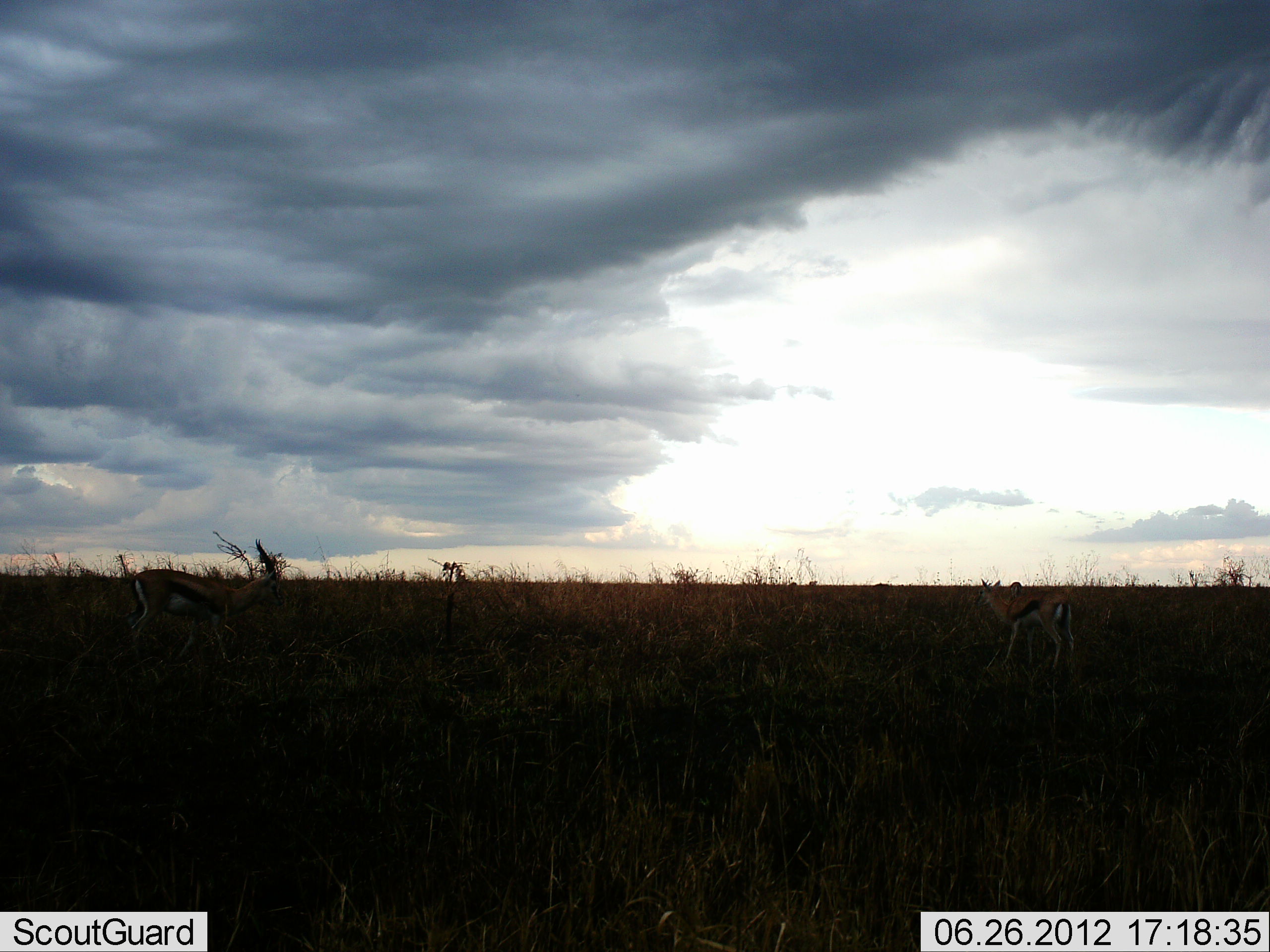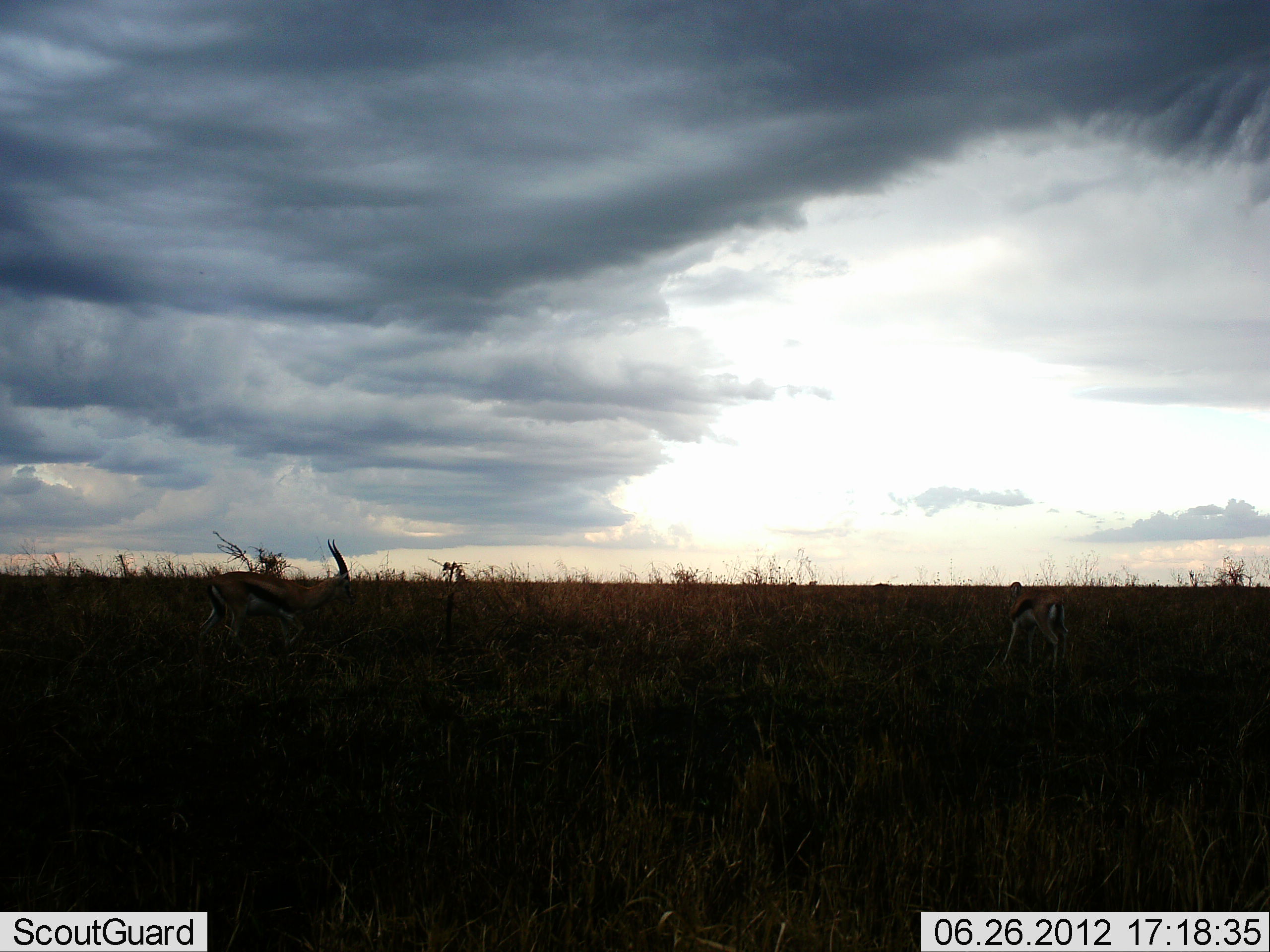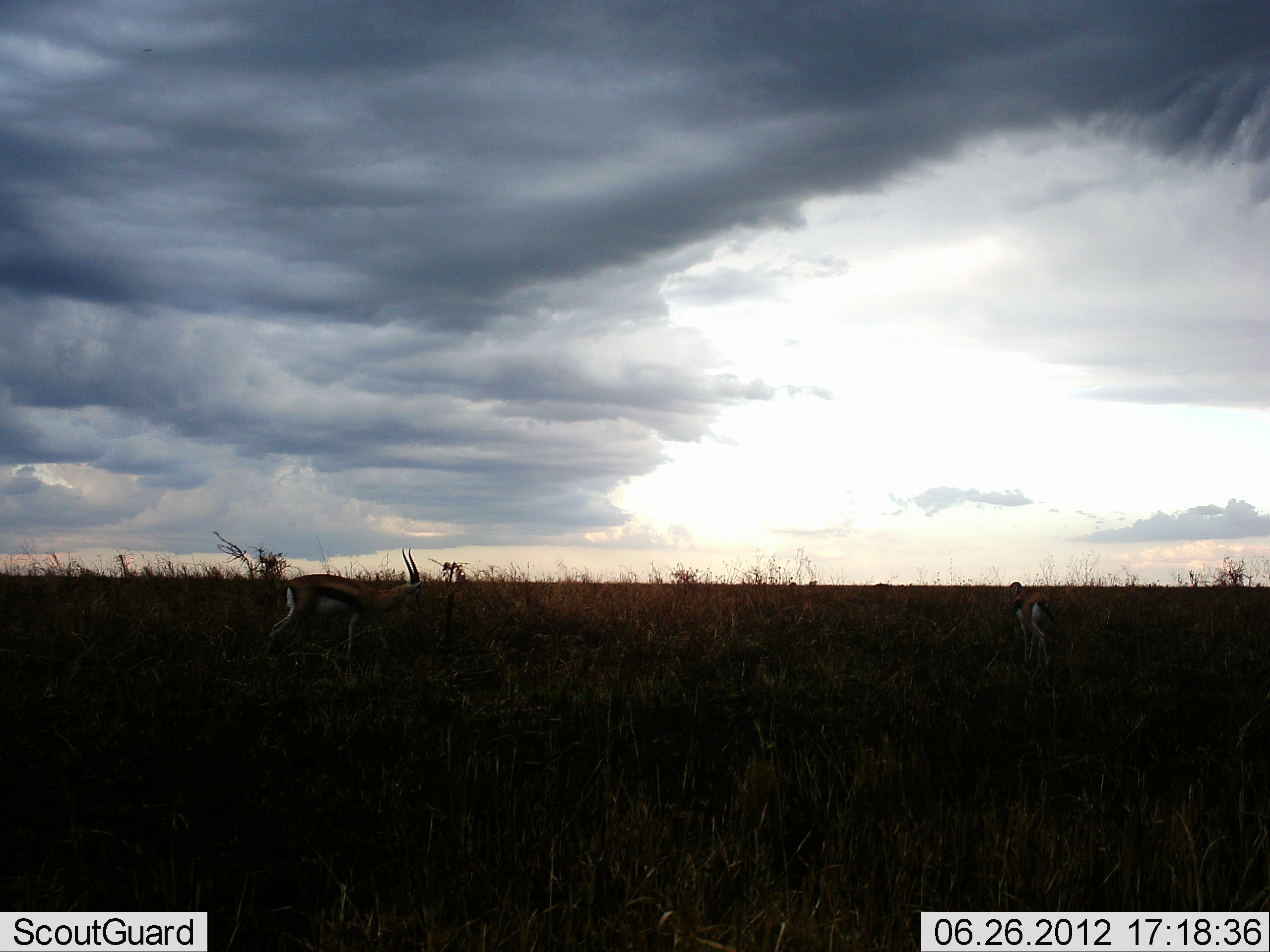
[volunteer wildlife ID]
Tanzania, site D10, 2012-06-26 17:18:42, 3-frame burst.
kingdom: Animalia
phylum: Chordata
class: Mammalia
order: Artiodactyla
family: Bovidae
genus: Eudorcas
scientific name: Eudorcas thomsonii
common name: thomson's gazelle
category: gazellethomsons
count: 2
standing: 70%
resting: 0%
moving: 100%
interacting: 0%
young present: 0%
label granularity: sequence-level